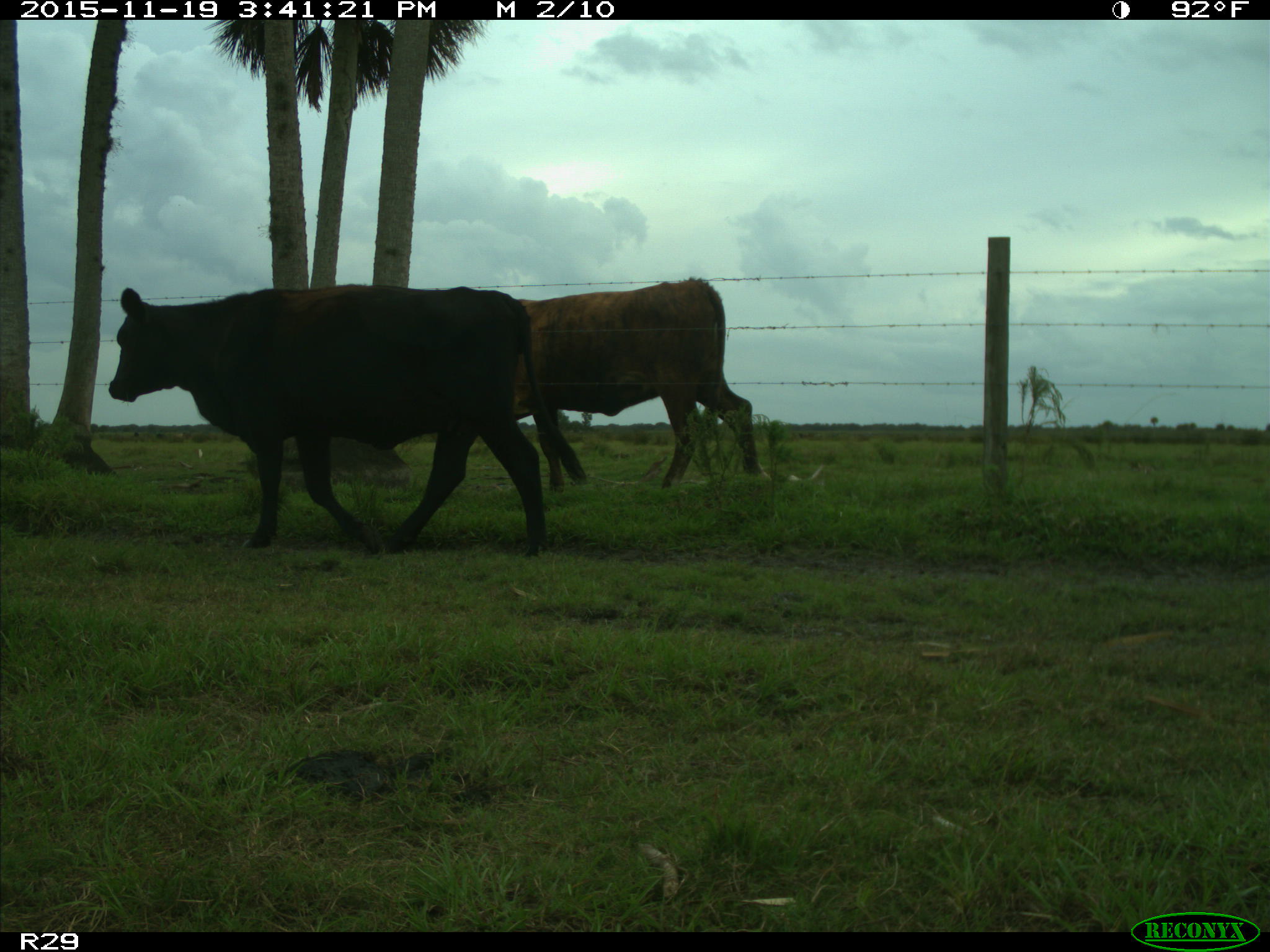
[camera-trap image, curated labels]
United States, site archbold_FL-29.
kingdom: Animalia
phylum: Chordata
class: Mammalia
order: Artiodactyla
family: Bovidae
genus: Bos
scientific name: Bos taurus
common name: domestic cow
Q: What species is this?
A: Bos taurus (domestic cow).